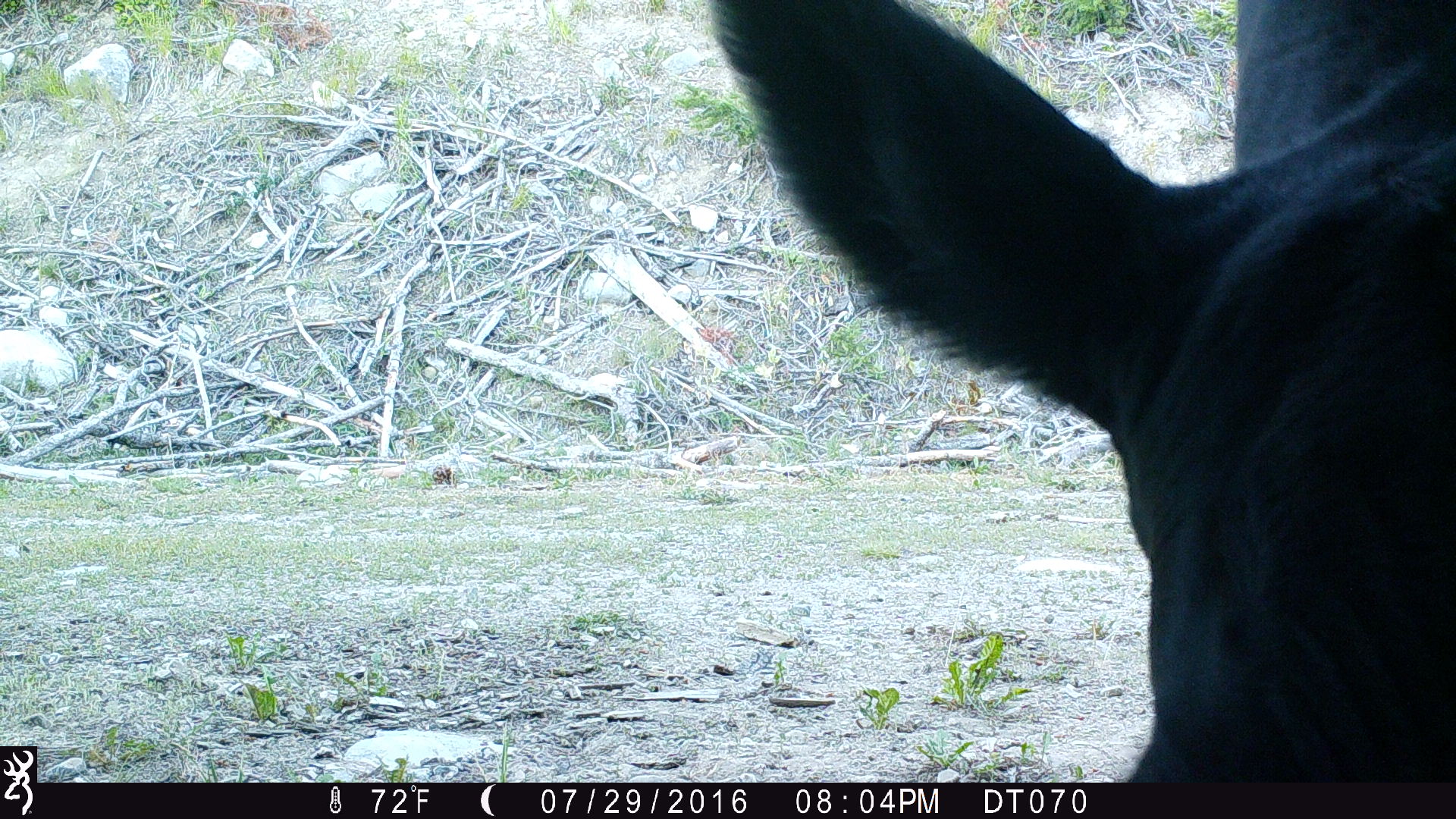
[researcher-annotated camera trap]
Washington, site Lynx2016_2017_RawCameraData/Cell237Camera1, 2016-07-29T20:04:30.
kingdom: Animalia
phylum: Chordata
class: Mammalia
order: Artiodactyla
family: Bovidae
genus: Bos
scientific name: Bos taurus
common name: domestic cattle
Domestic cattle (Bos taurus). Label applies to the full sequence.